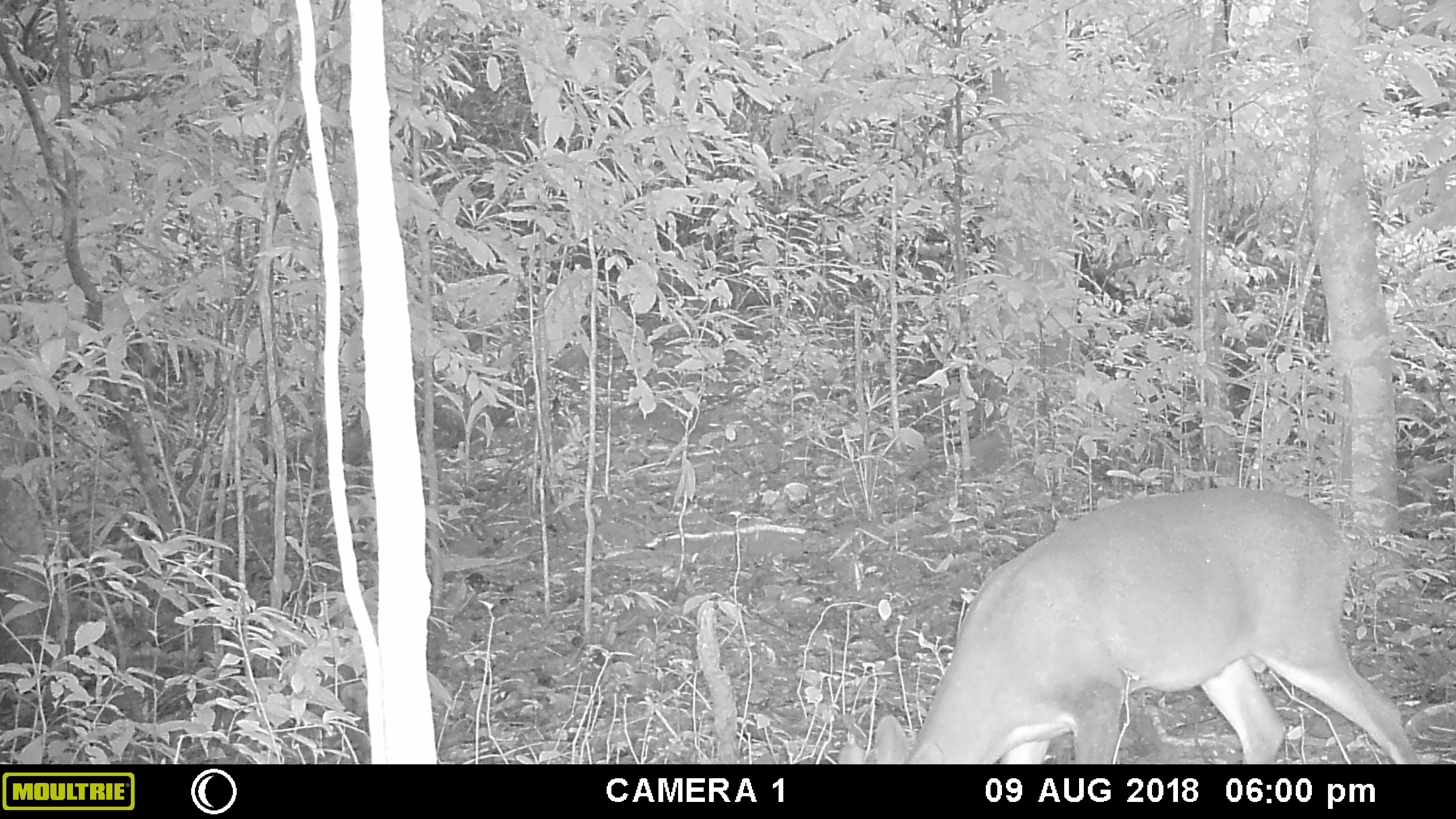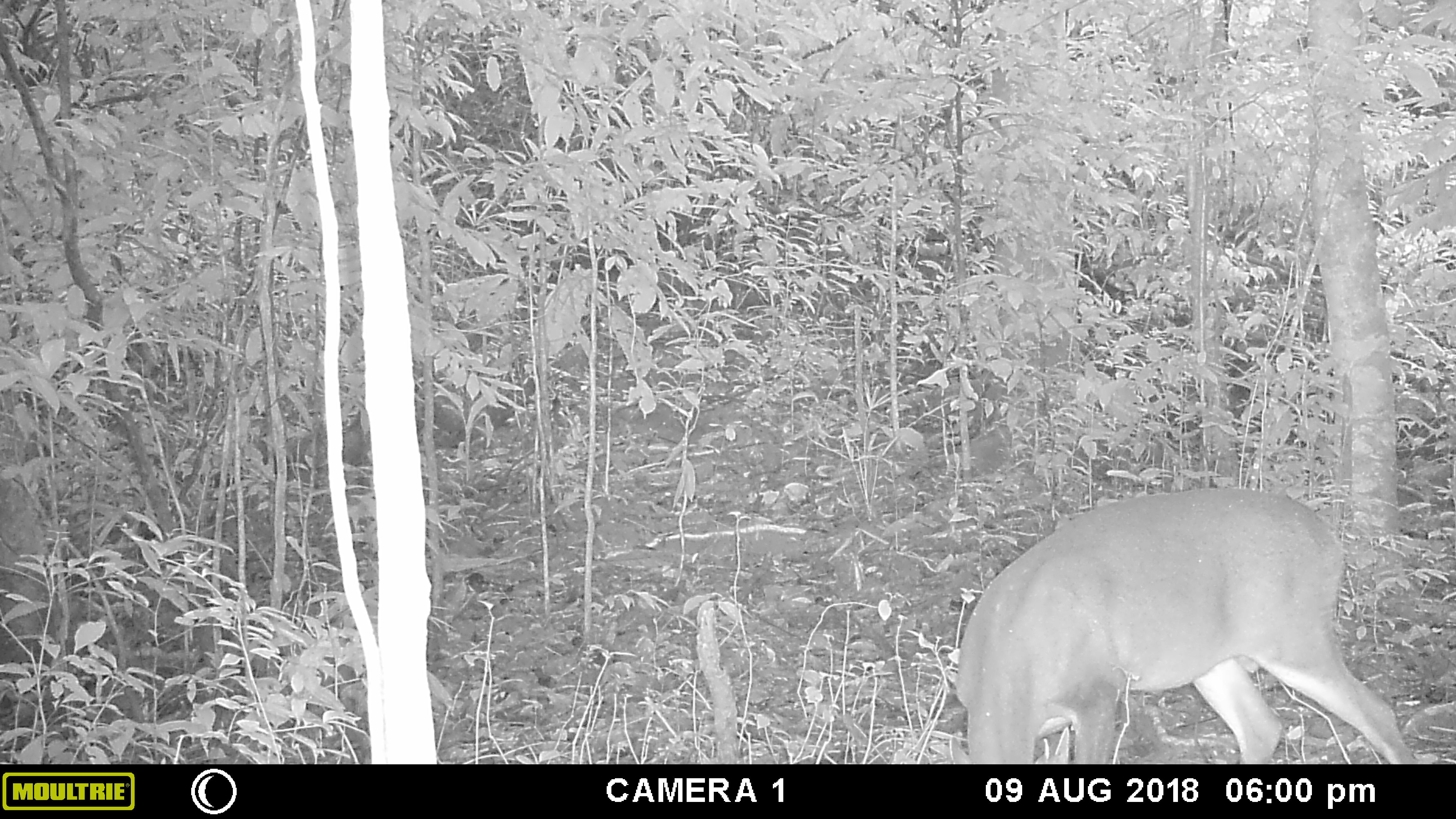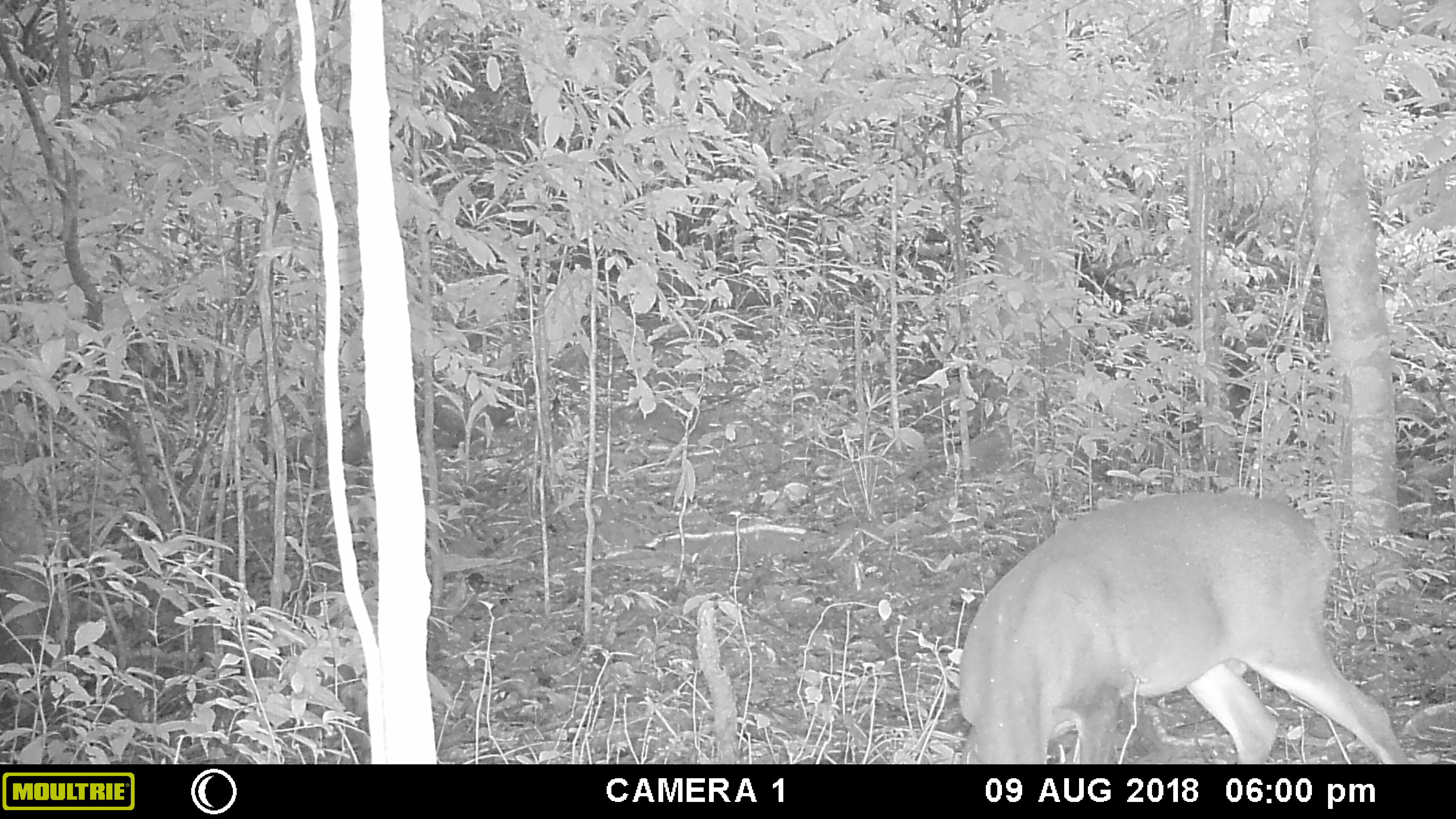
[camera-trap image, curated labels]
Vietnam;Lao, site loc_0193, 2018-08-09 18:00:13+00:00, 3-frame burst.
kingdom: Animalia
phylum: Chordata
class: Mammalia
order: Artiodactyla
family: Cervidae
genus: Muntiacus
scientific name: Muntiacus vuquangensis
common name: large-antlered muntjac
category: large antlered muntjac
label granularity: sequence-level